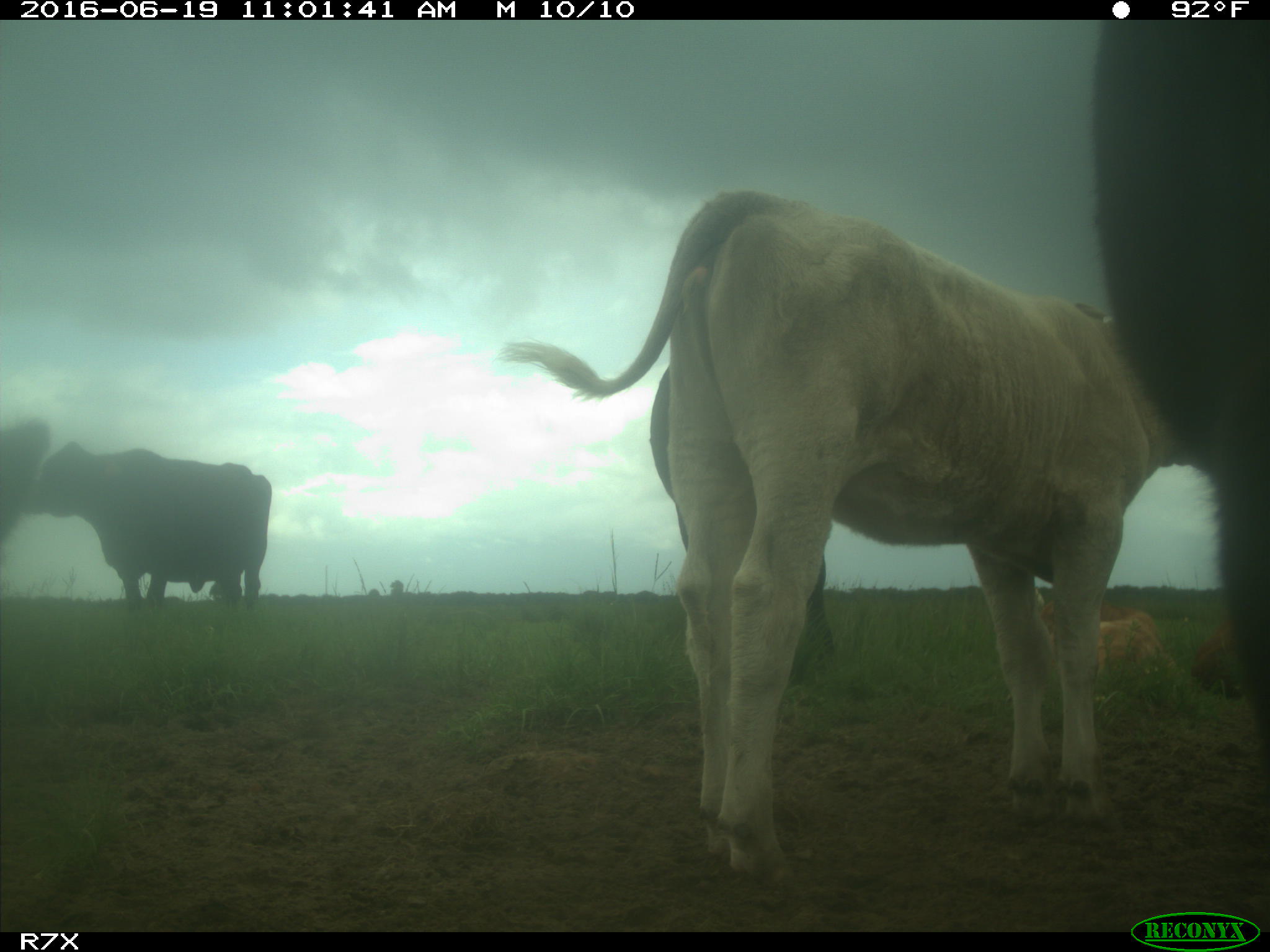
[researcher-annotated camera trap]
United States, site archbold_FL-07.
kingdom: Animalia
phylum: Chordata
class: Mammalia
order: Artiodactyla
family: Bovidae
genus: Bos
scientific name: Bos taurus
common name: domestic cow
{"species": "Bos taurus (domestic cow)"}